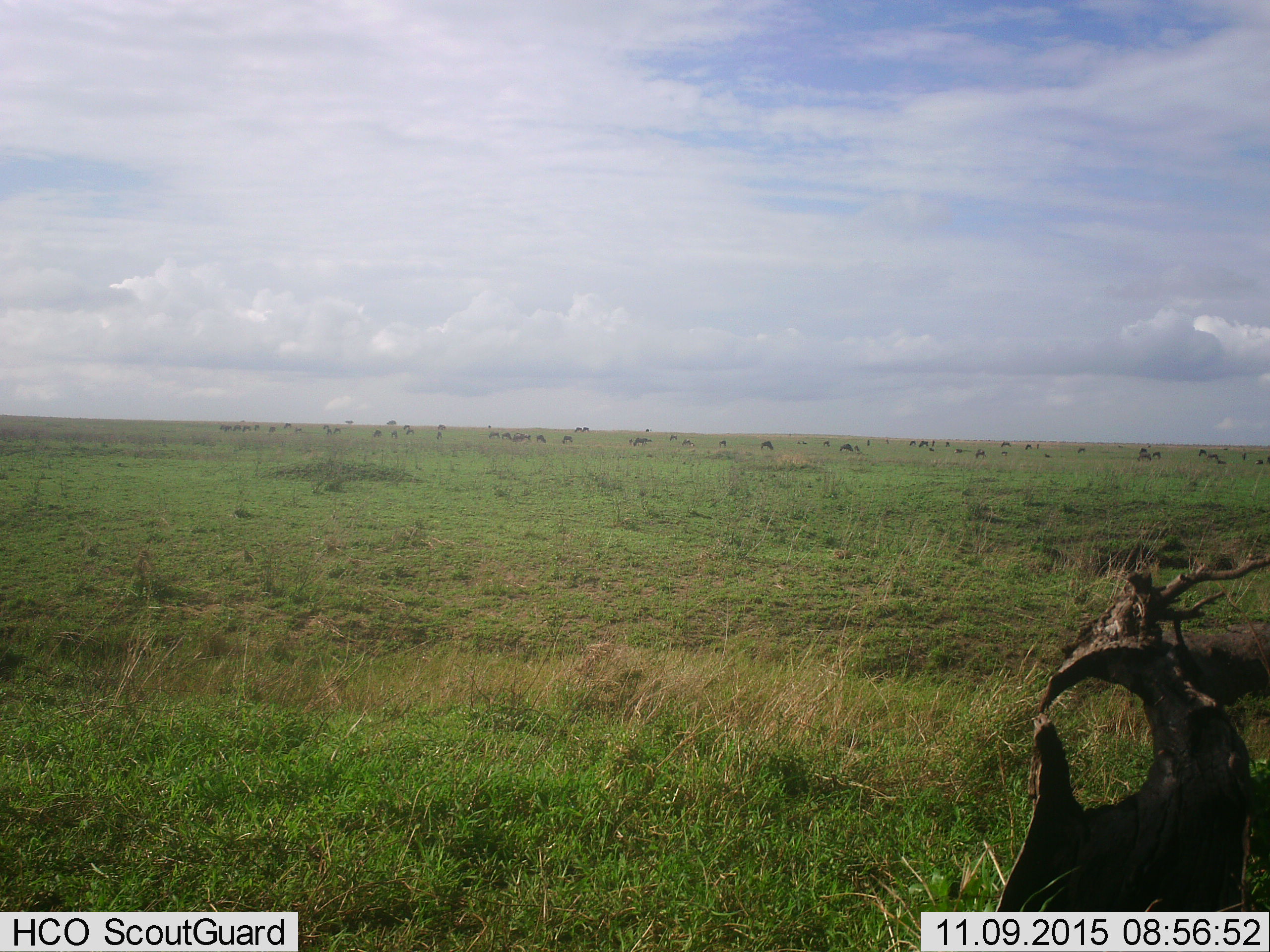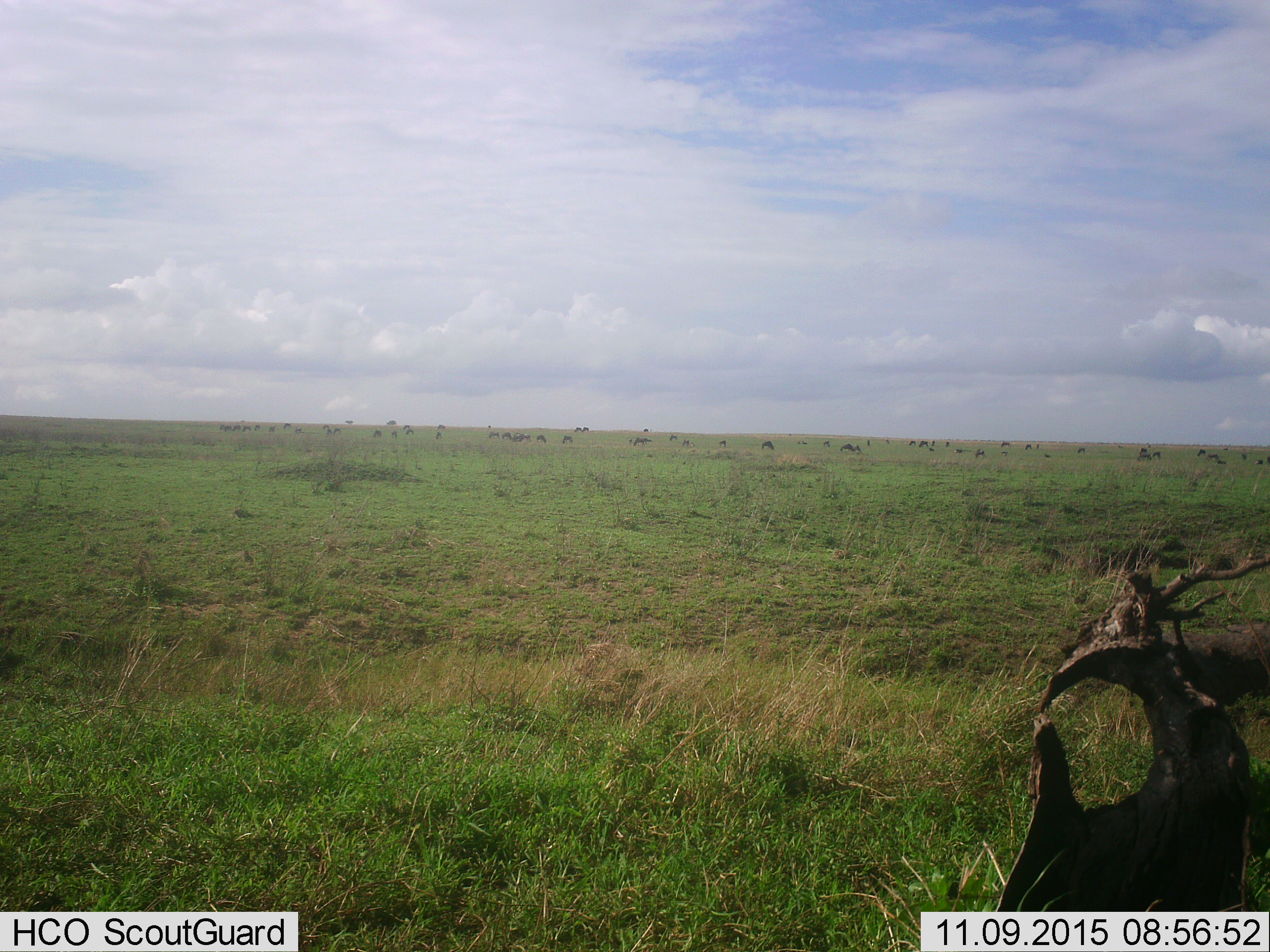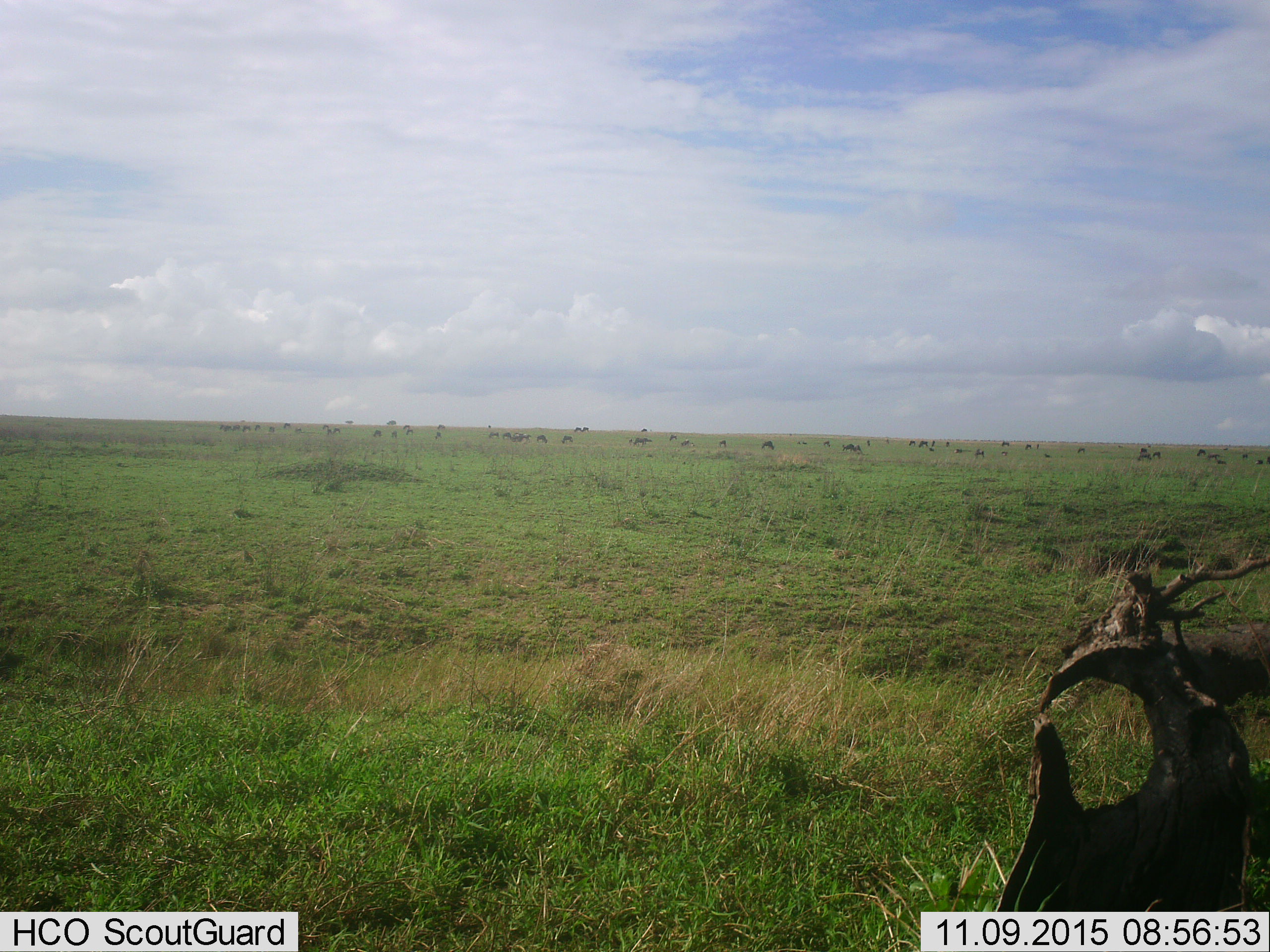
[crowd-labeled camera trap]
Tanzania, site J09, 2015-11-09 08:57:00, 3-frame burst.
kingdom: Animalia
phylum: Chordata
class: Mammalia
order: Artiodactyla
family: Bovidae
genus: Connochaetes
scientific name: Connochaetes taurinus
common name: blue wildebeest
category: wildebeest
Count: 51+.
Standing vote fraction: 80%.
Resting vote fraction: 0%.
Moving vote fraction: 60%.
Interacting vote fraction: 0%.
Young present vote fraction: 20%.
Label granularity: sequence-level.